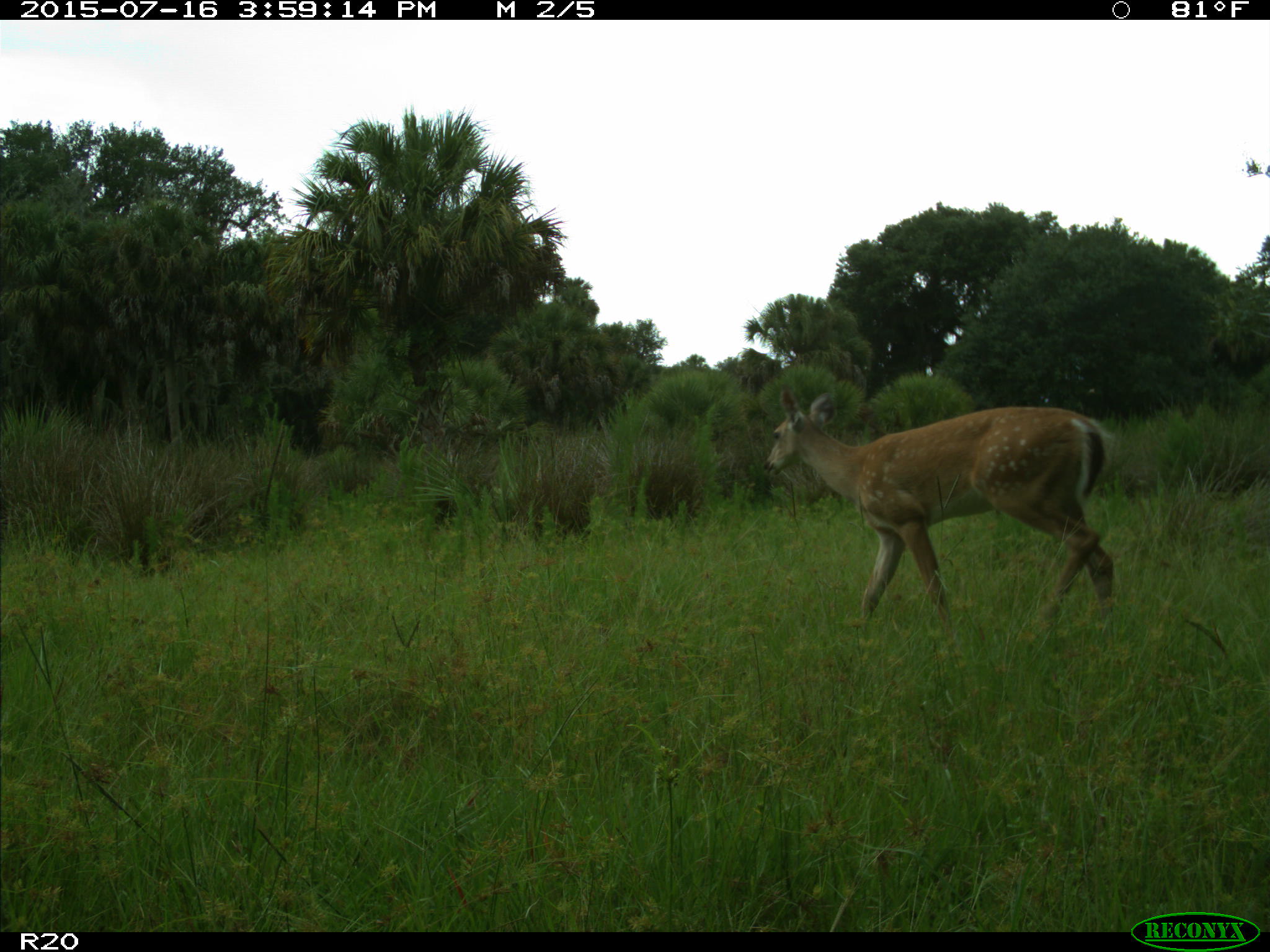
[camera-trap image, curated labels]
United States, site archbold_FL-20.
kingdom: Animalia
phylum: Chordata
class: Mammalia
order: Artiodactyla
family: Cervidae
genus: Odocoileus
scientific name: Odocoileus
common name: deer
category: unidentified deer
Unidentified deer (deer) (Odocoileus).